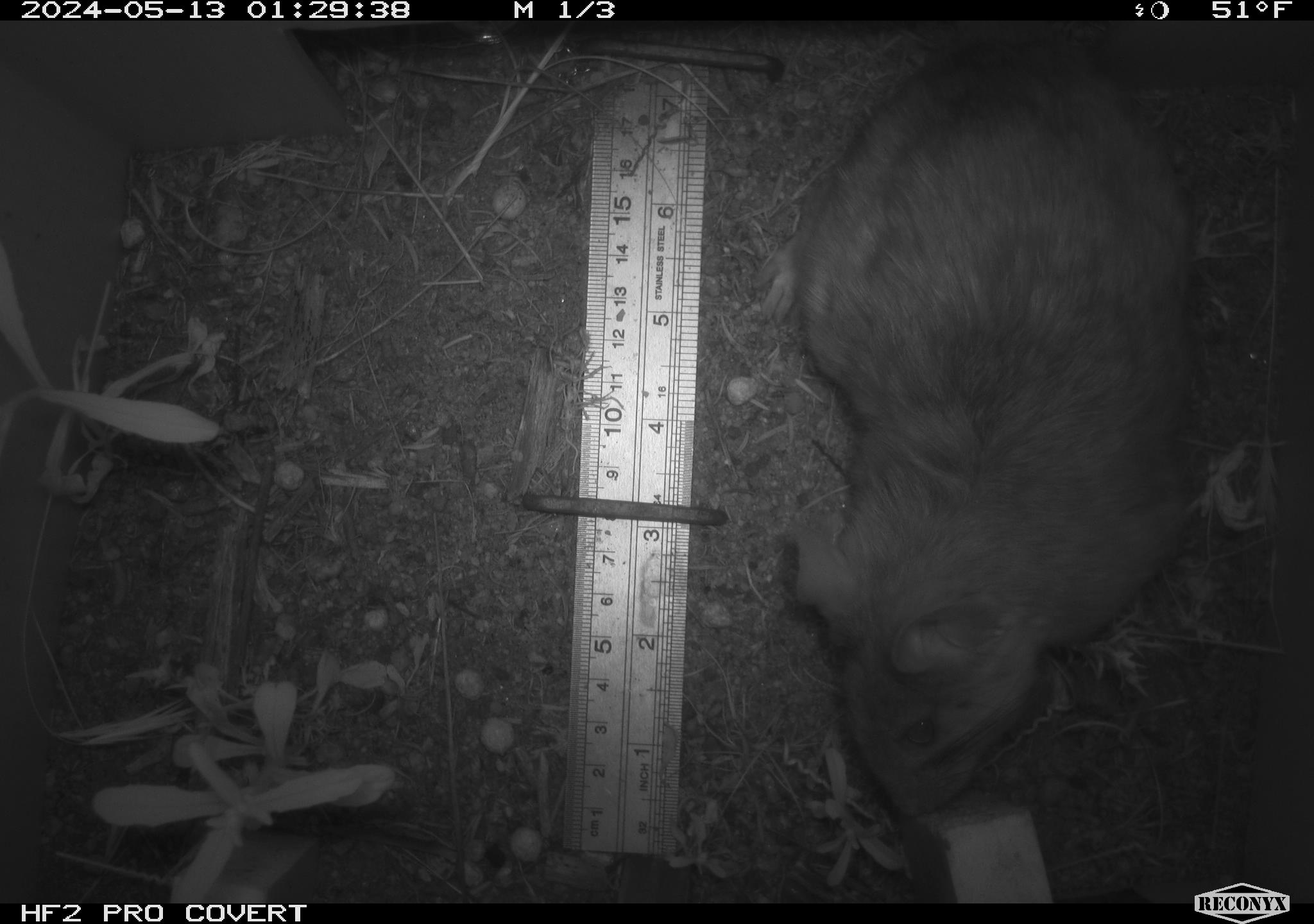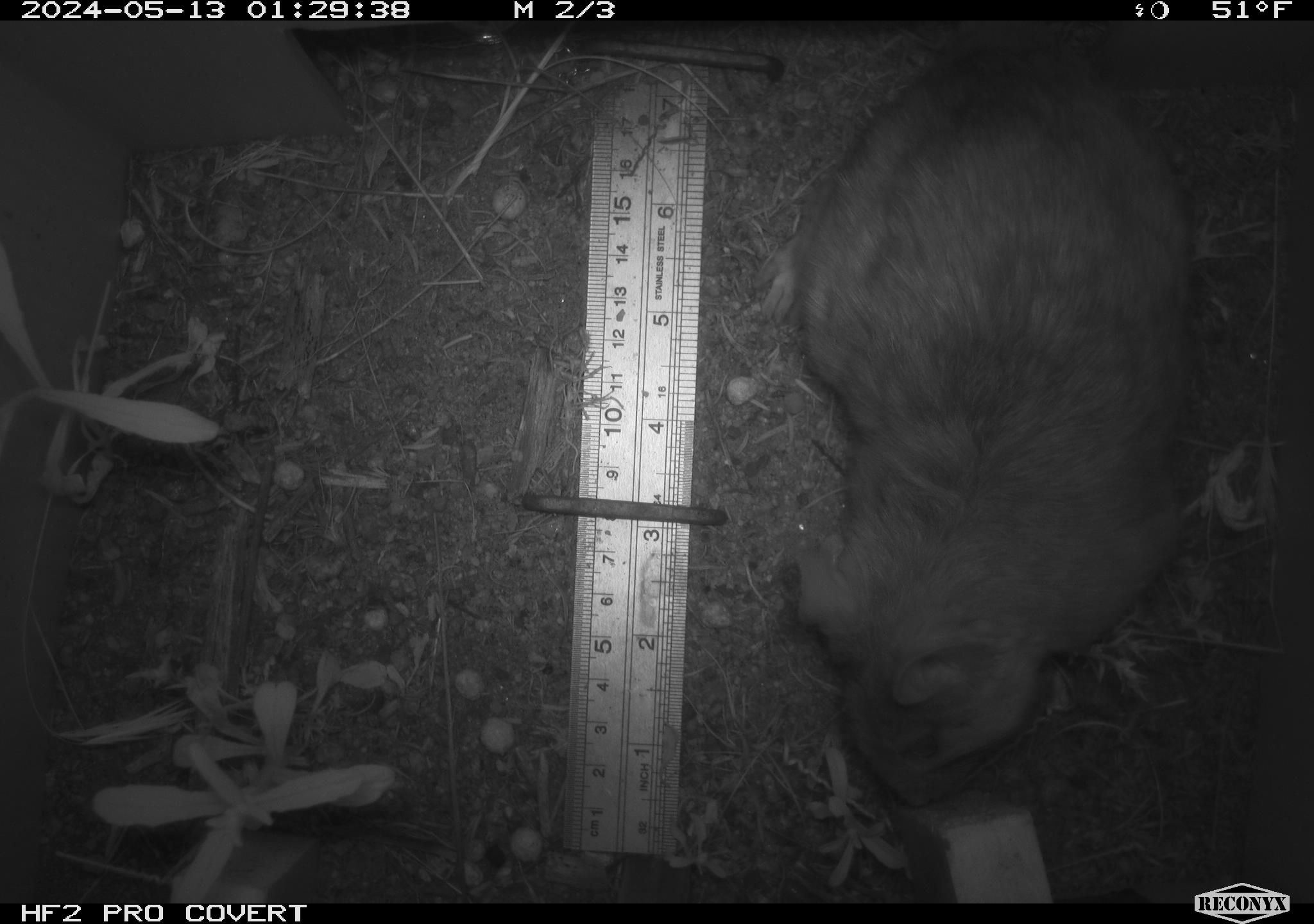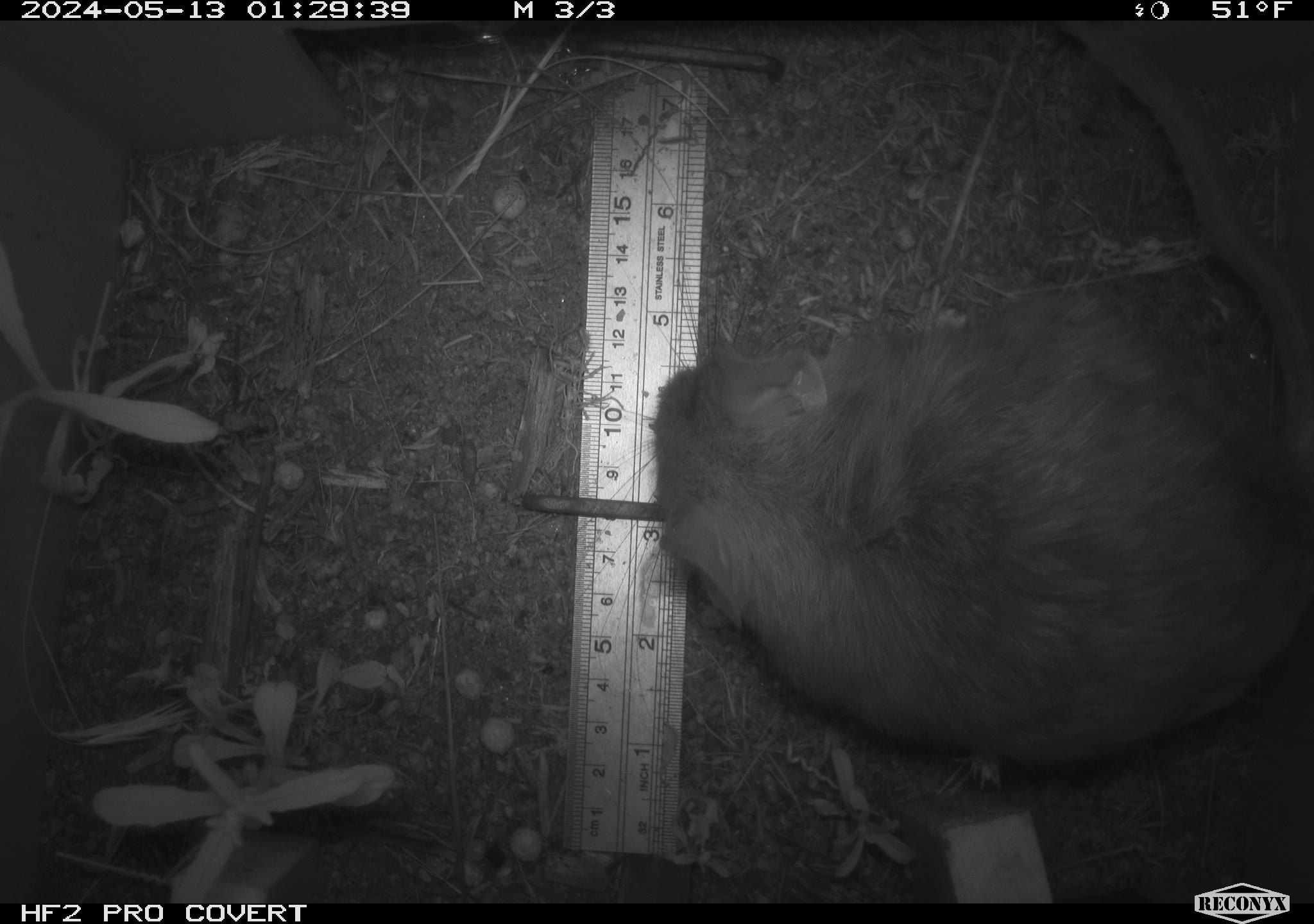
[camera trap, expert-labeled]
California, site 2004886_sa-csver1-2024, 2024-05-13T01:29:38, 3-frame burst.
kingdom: Animalia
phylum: Chordata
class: Mammalia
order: Rodentia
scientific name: Rodentia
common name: rodent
Rodent (Rodentia).